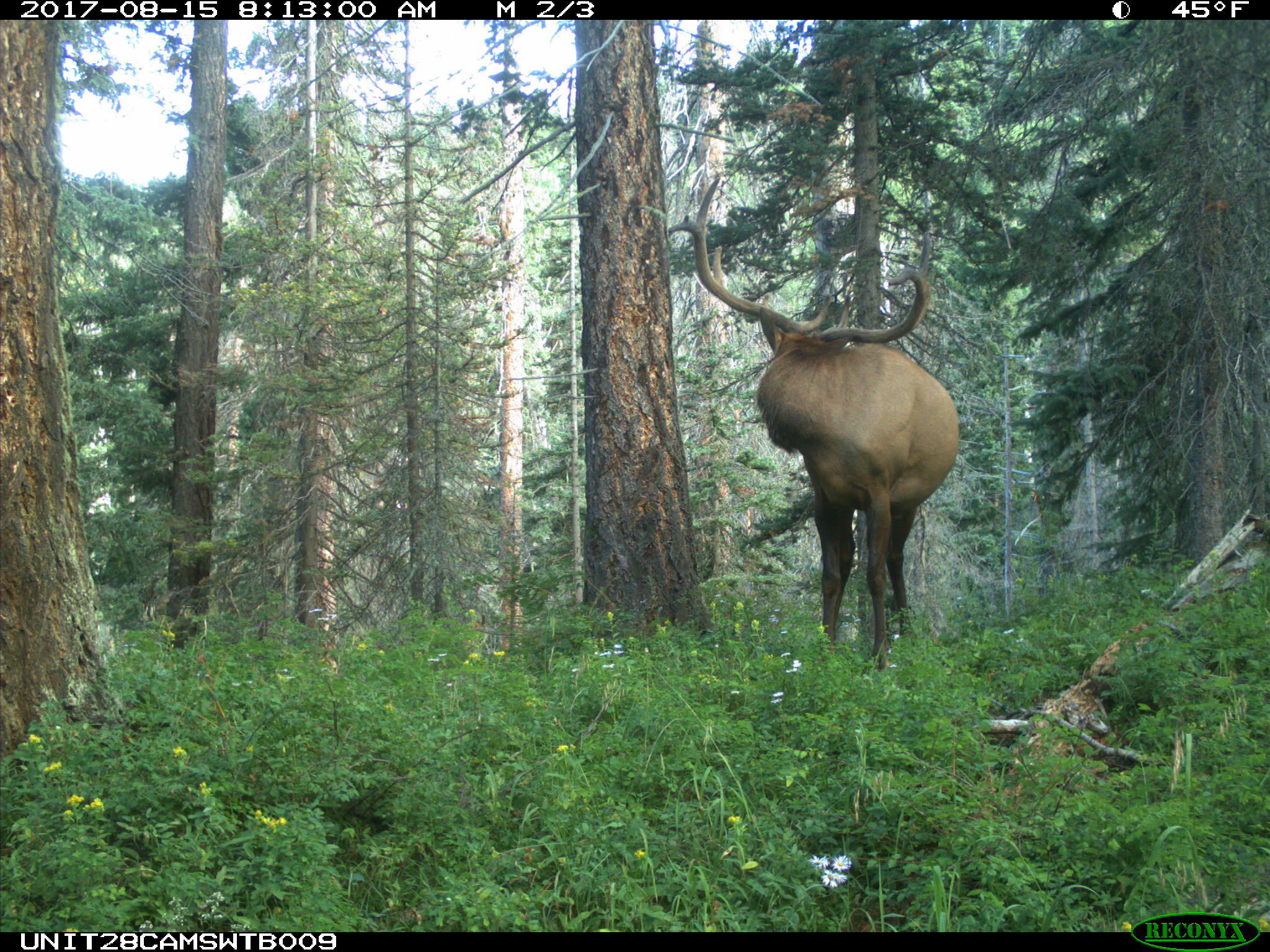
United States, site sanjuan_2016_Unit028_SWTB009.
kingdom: Animalia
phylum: Chordata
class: Mammalia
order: Artiodactyla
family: Cervidae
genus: Cervus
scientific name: Cervus elaphus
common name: red deer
Cervus elaphus (red deer).